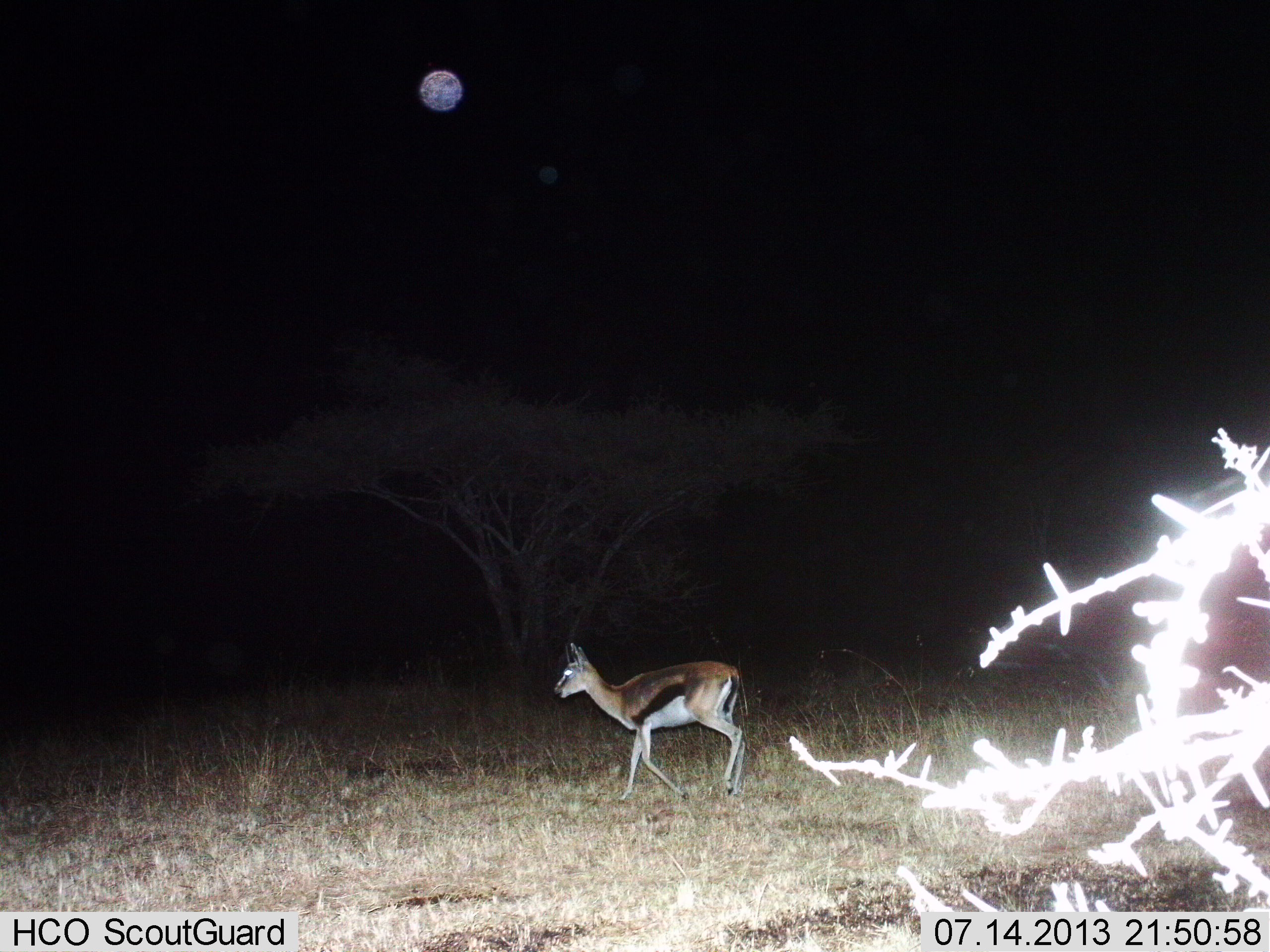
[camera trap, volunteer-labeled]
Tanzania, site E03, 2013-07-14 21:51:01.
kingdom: Animalia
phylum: Chordata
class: Mammalia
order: Artiodactyla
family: Bovidae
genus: Eudorcas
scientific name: Eudorcas thomsonii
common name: thomson's gazelle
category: gazellethomsons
Gazellethomsons (thomson's gazelle) (Eudorcas thomsonii), count 1. Behavior (volunteer vote fractions): standing 6%, resting 0%, moving 94%, interacting 0%. Young present (vote fraction): 0%. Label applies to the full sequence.